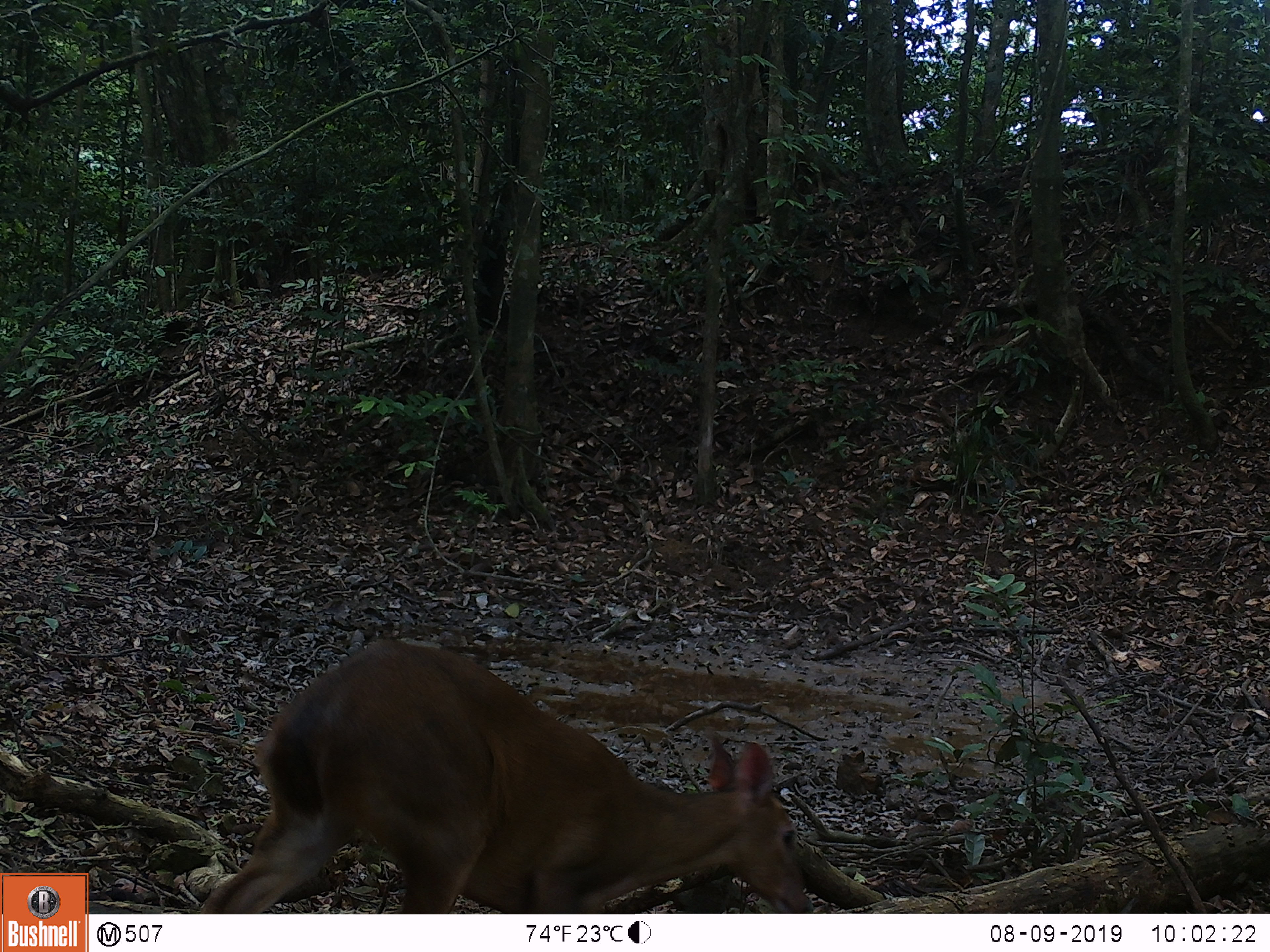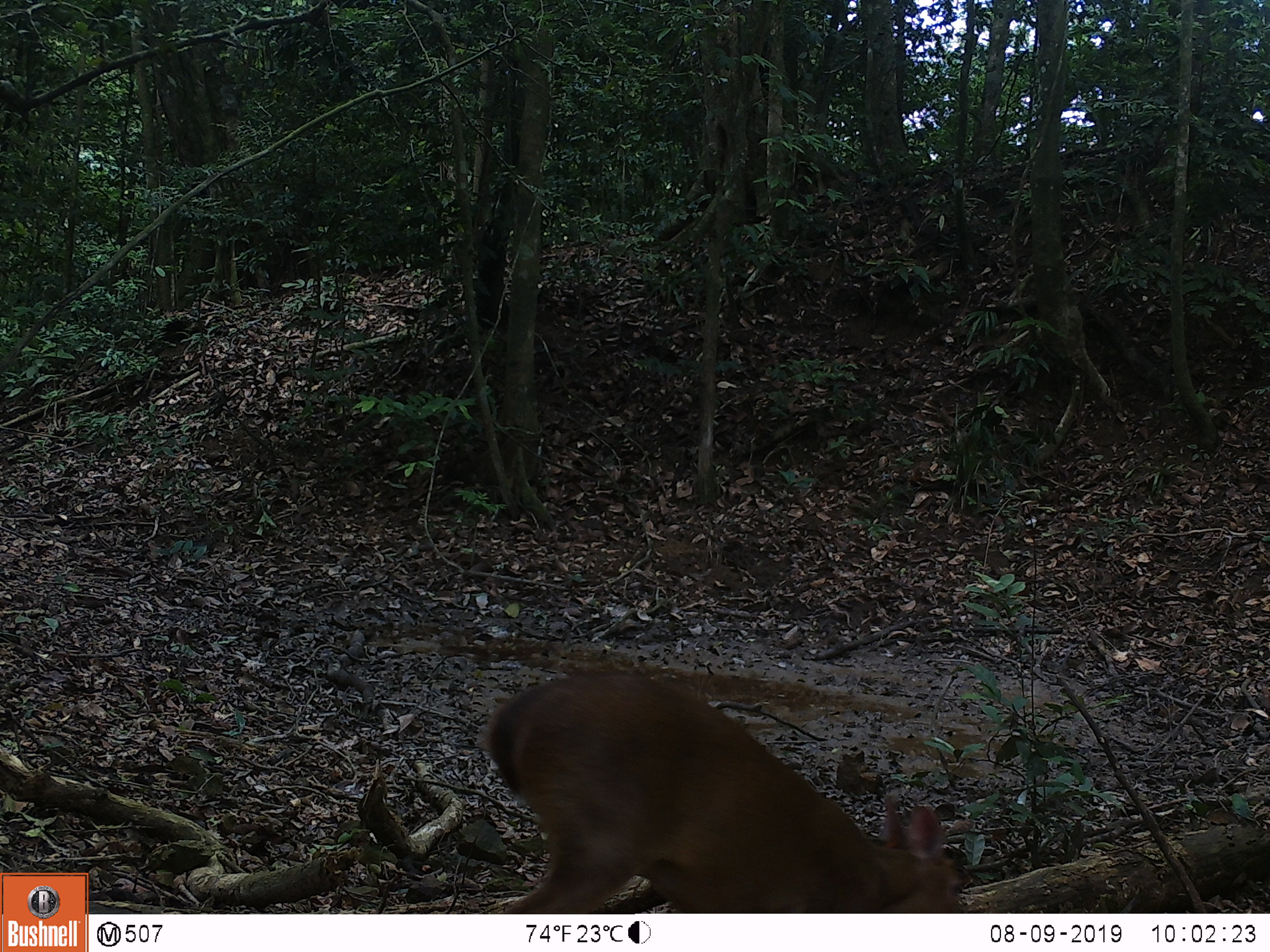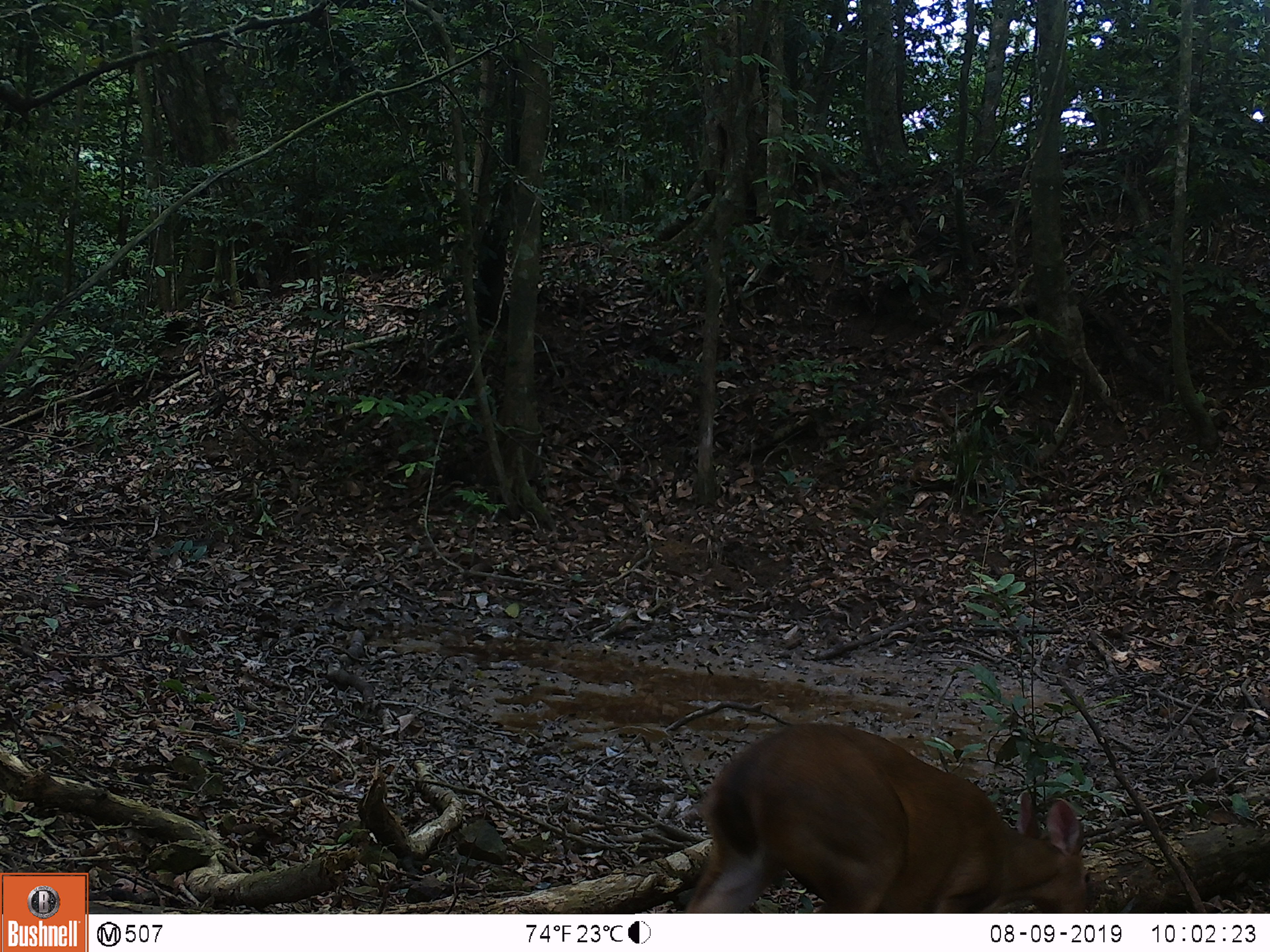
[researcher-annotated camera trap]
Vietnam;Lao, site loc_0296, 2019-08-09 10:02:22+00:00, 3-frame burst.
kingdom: Animalia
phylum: Chordata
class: Mammalia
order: Artiodactyla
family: Cervidae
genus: Muntiacus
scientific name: Muntiacus vuquangensis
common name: large-antlered muntjac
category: large antlered muntjac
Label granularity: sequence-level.